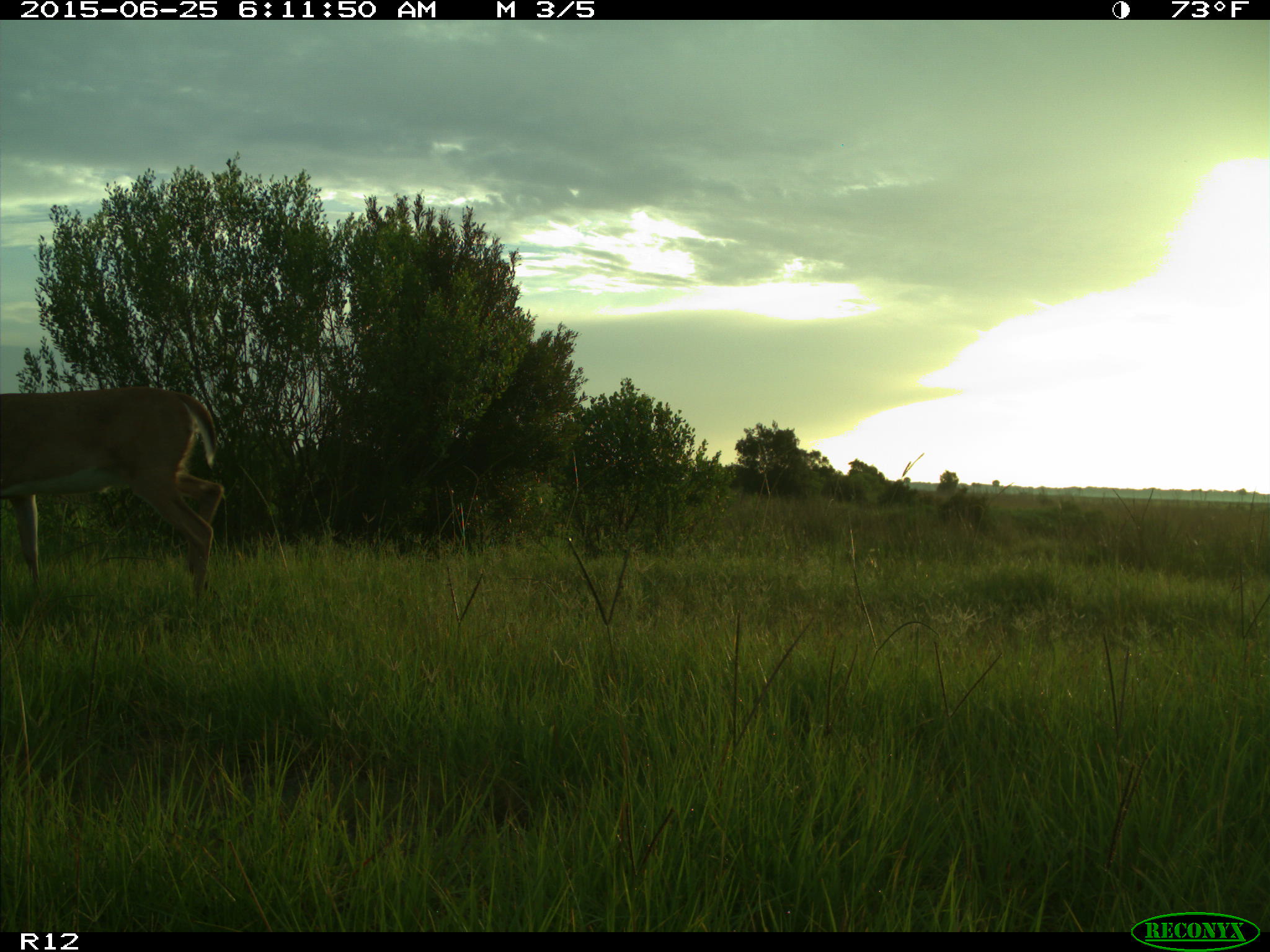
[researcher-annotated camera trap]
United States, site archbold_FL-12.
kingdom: Animalia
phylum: Chordata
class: Mammalia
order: Artiodactyla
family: Cervidae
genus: Odocoileus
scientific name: Odocoileus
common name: deer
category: unidentified deer